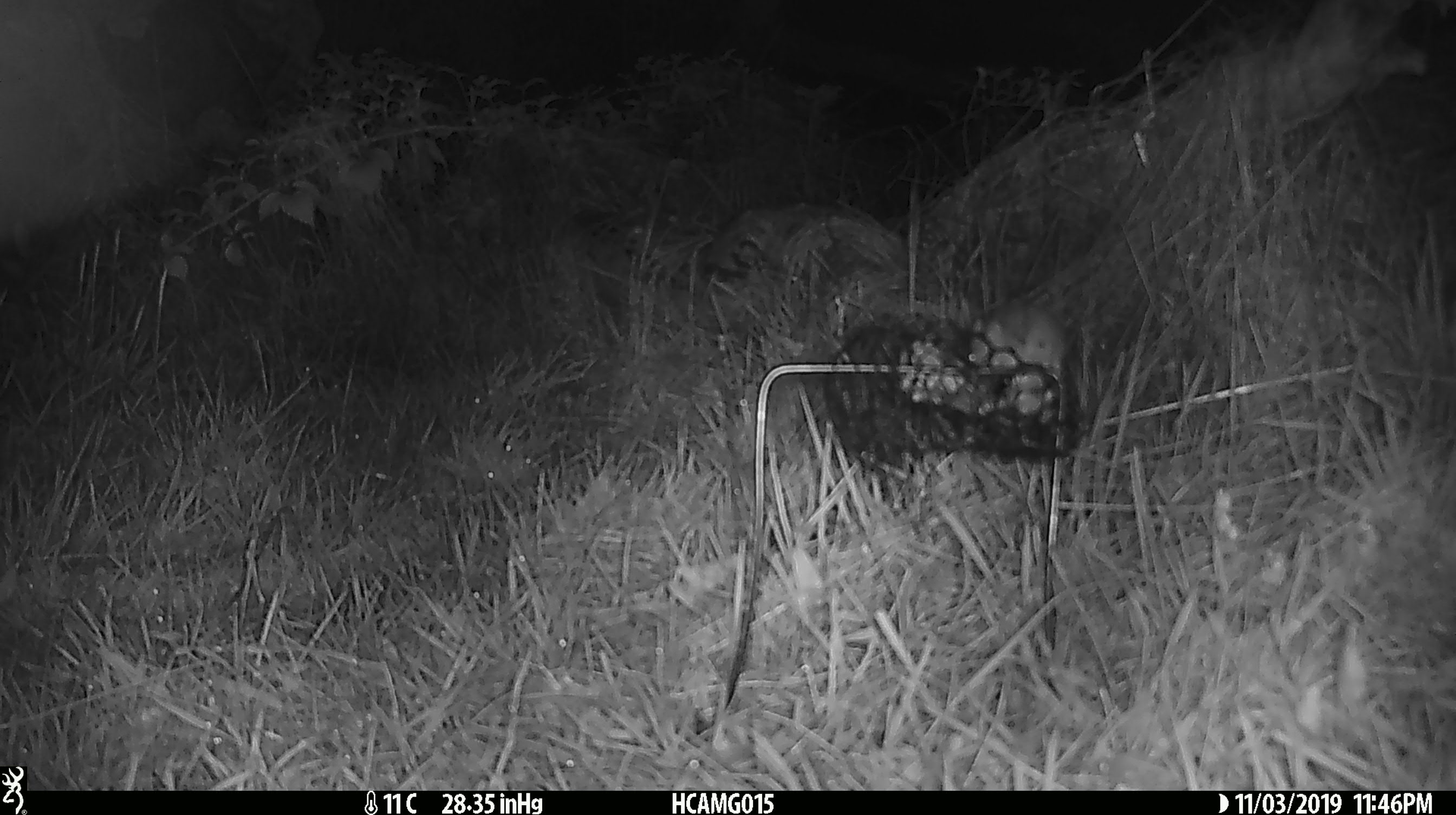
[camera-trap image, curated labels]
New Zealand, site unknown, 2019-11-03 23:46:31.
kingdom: Animalia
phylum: Chordata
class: Mammalia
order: Rodentia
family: Muridae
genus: Mus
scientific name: Mus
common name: mouse